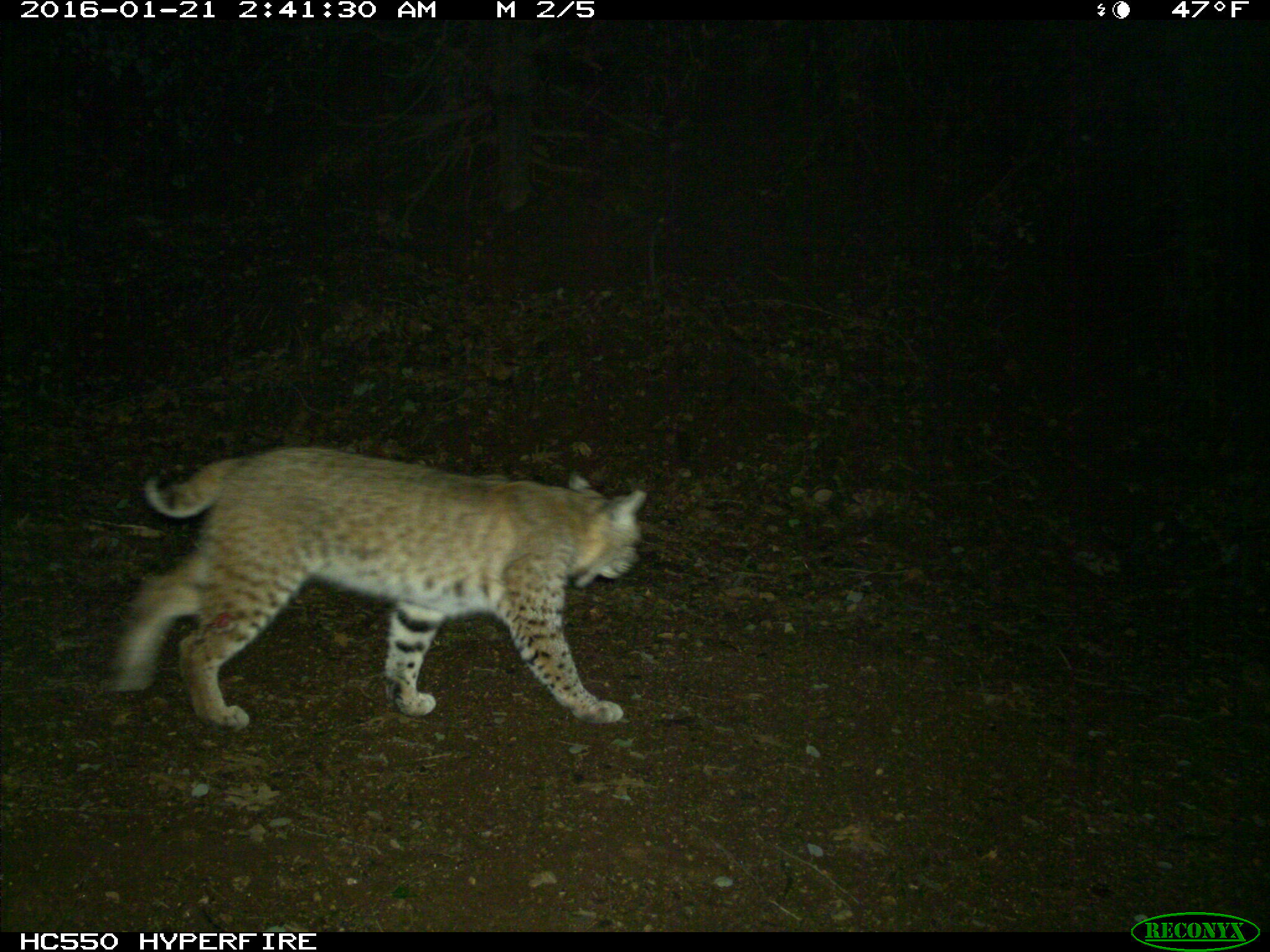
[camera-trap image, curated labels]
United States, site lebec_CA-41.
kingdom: Animalia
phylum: Chordata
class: Mammalia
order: Carnivora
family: Felidae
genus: Lynx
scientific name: Lynx rufus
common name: bobcat